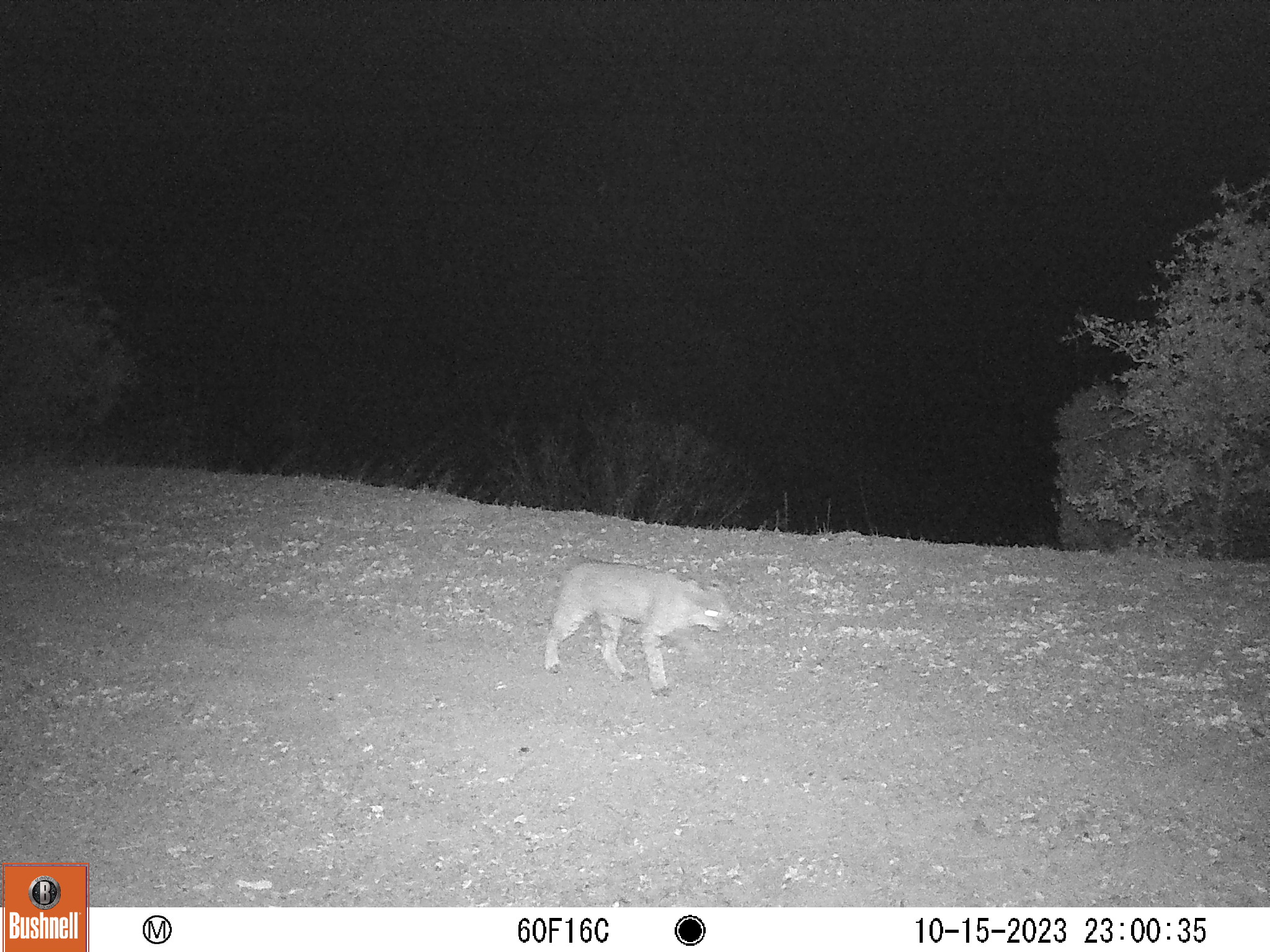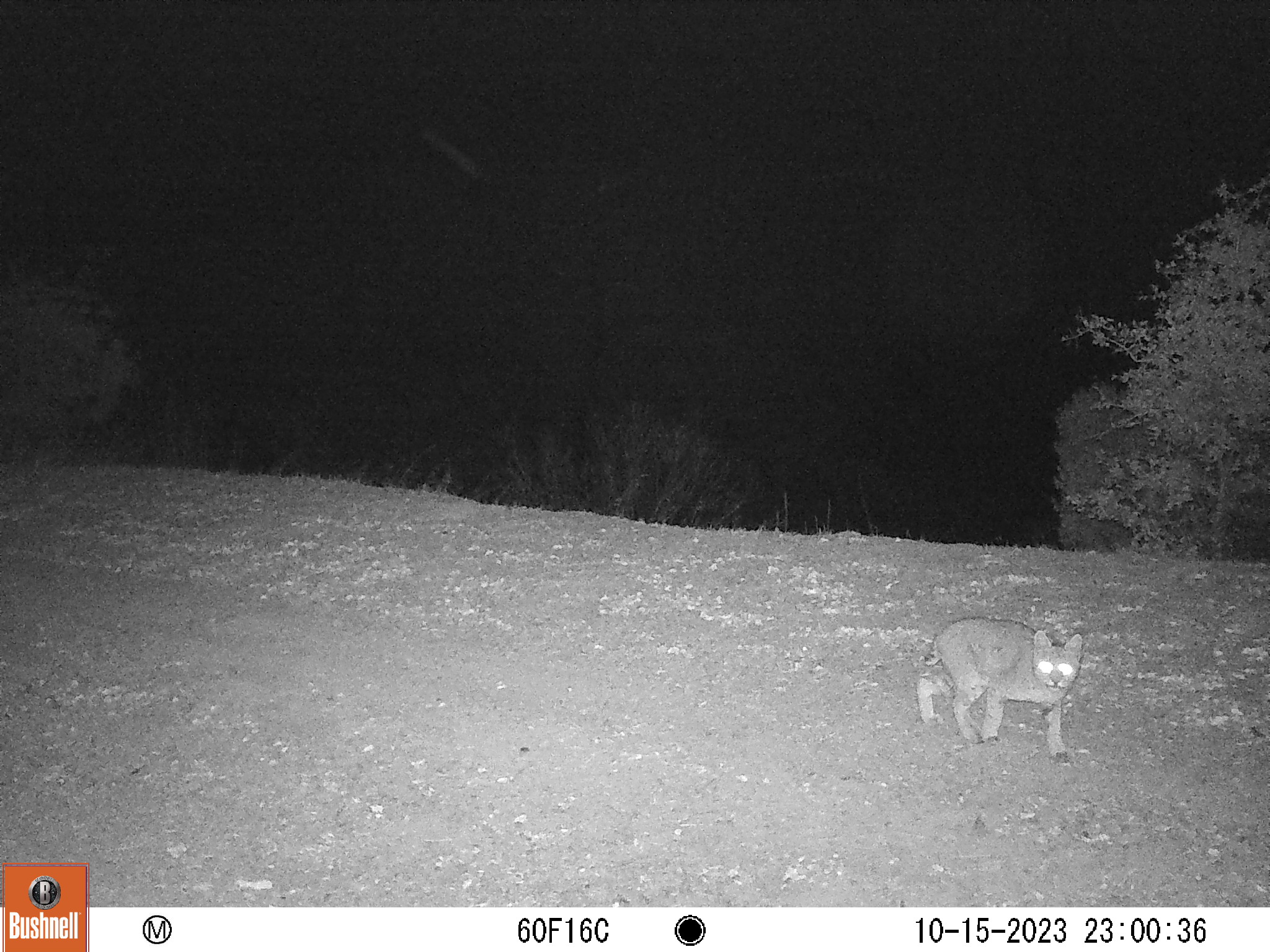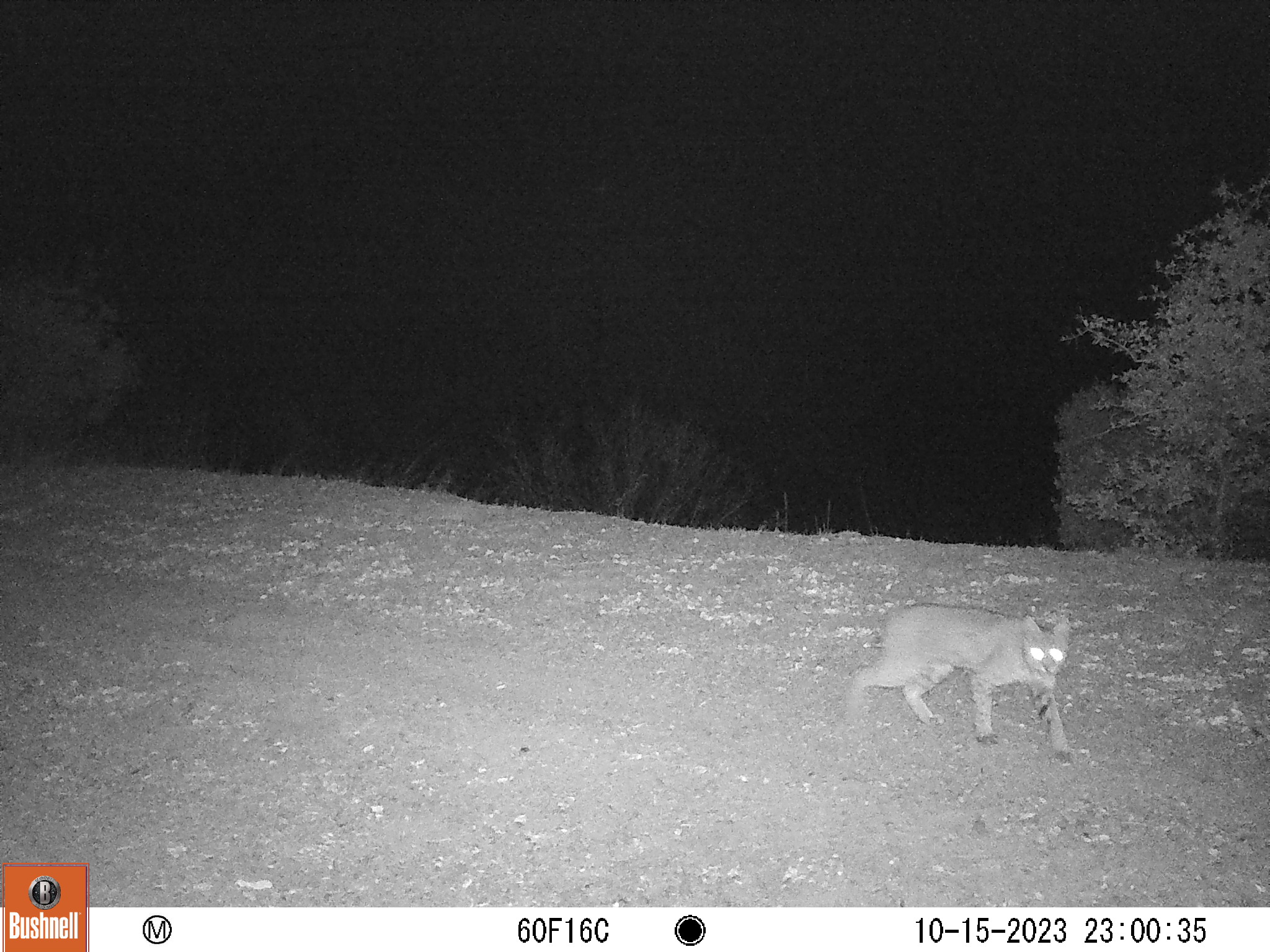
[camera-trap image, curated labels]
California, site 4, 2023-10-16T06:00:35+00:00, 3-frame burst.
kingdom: Animalia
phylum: Chordata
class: Mammalia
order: Carnivora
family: Felidae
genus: Lynx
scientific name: Lynx rufus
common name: bobcat